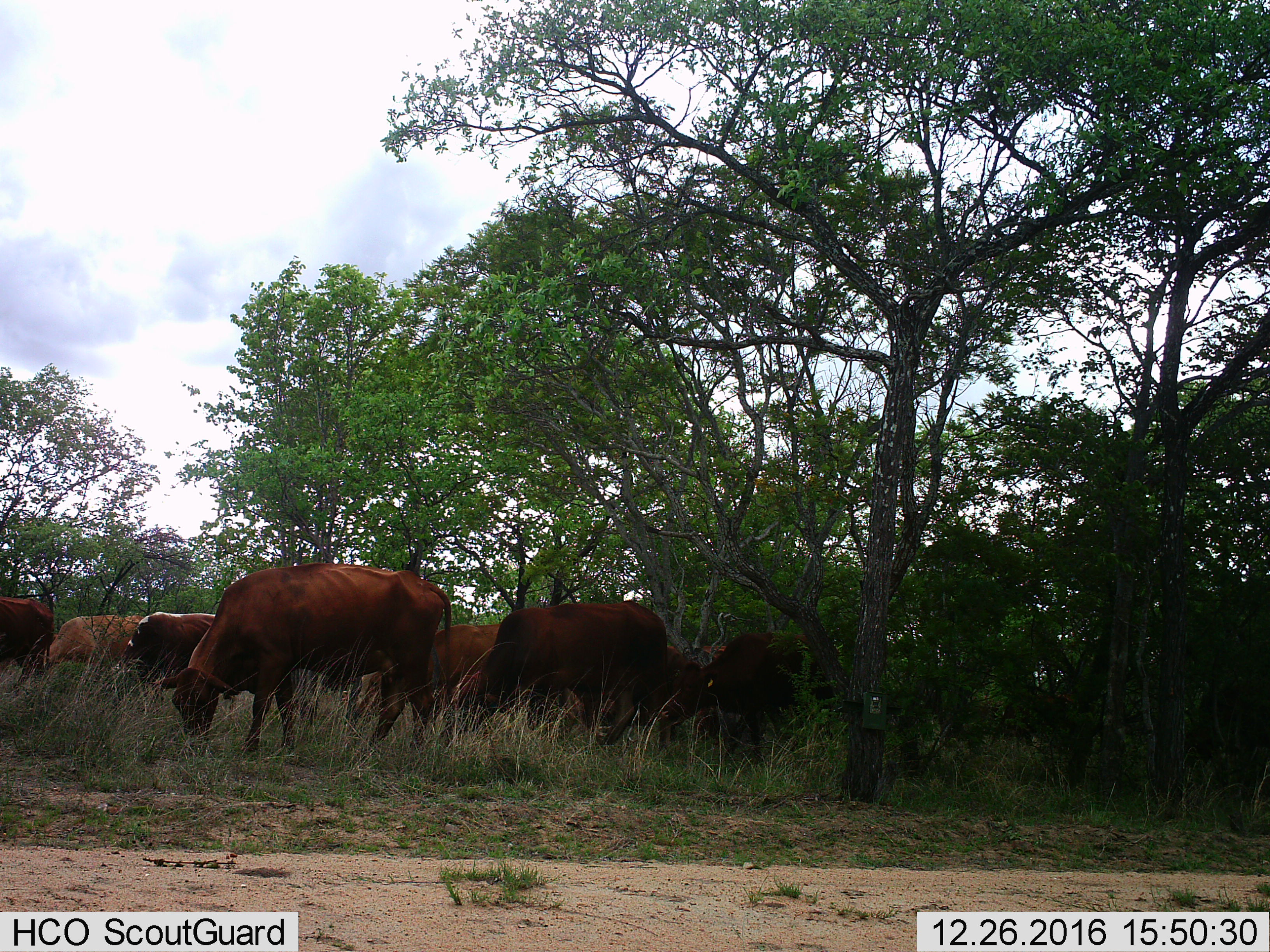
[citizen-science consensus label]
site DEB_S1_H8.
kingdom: Animalia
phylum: Chordata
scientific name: Vertebrata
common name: domestic animal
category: domesticanimal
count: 9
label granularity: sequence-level